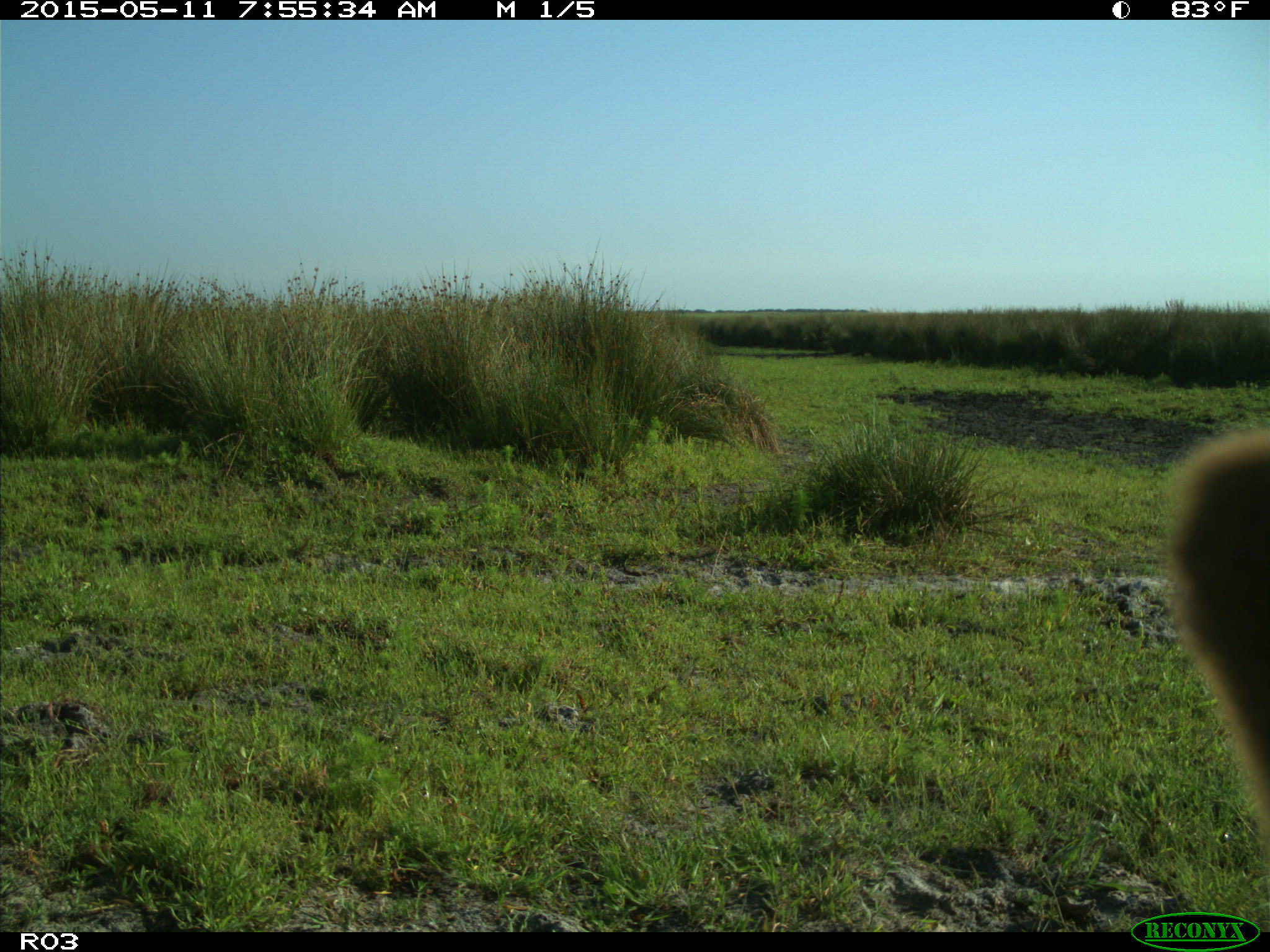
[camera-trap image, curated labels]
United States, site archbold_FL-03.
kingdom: Animalia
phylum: Chordata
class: Mammalia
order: Artiodactyla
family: Bovidae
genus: Bos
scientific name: Bos taurus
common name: domestic cow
Bos taurus (domestic cow).